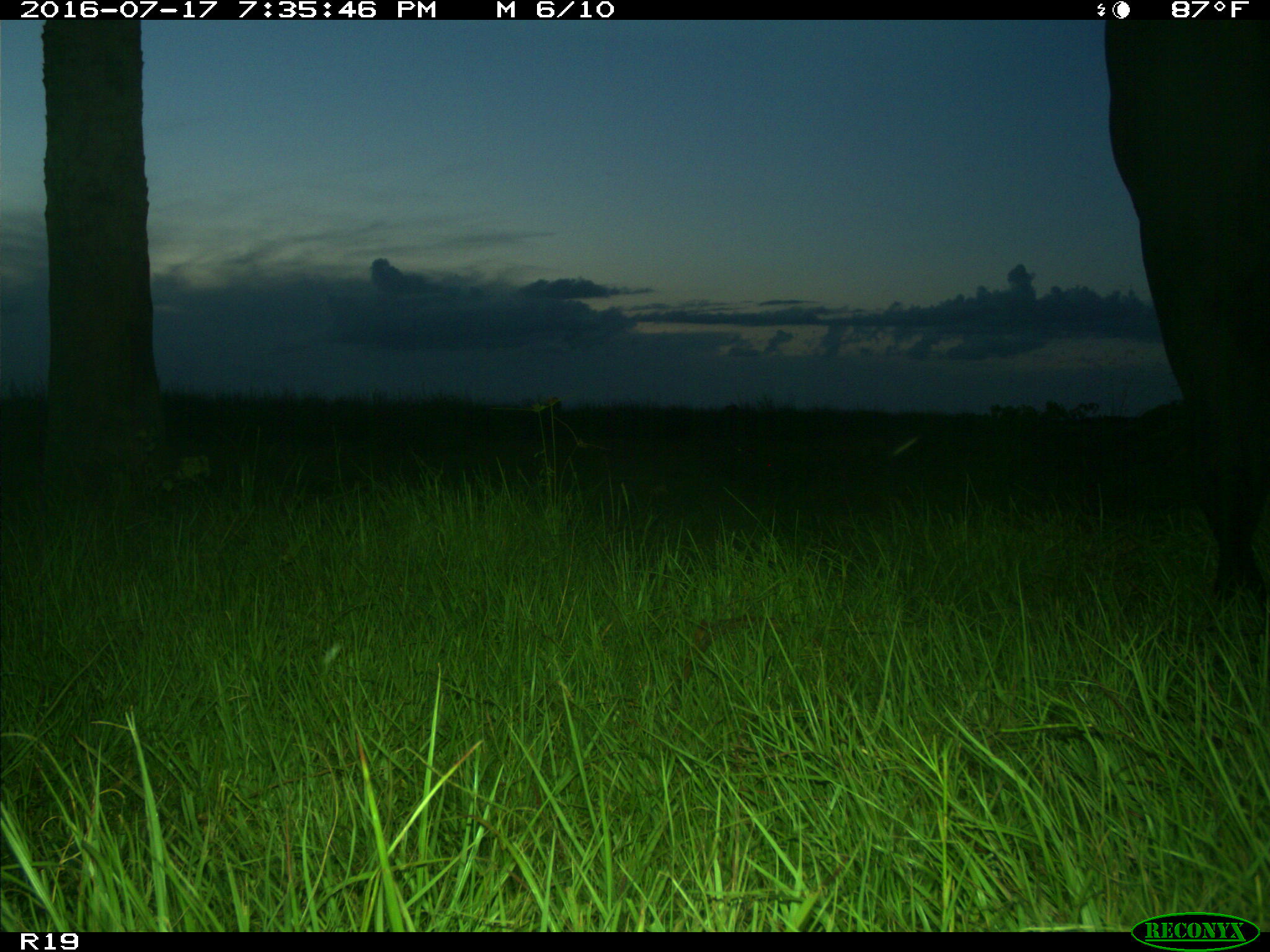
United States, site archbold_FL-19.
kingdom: Animalia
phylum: Chordata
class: Mammalia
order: Artiodactyla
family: Bovidae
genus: Bos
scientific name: Bos taurus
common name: domestic cow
Bos taurus (domestic cow).